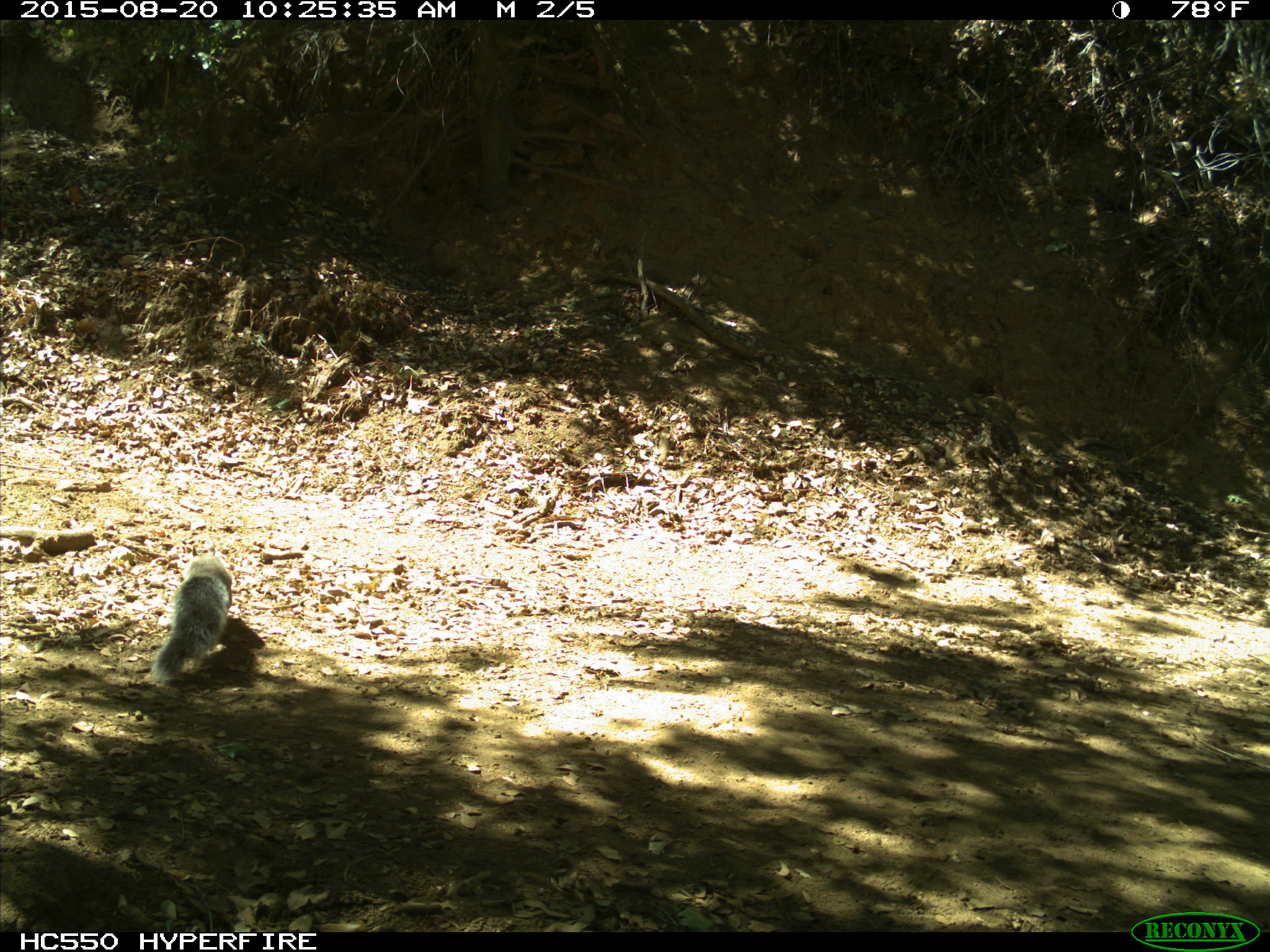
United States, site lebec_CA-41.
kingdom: Animalia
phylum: Chordata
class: Mammalia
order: Rodentia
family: Sciuridae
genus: Sciurus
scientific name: Sciurus carolinensis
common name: eastern gray squirrel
Sciurus carolinensis (eastern gray squirrel).